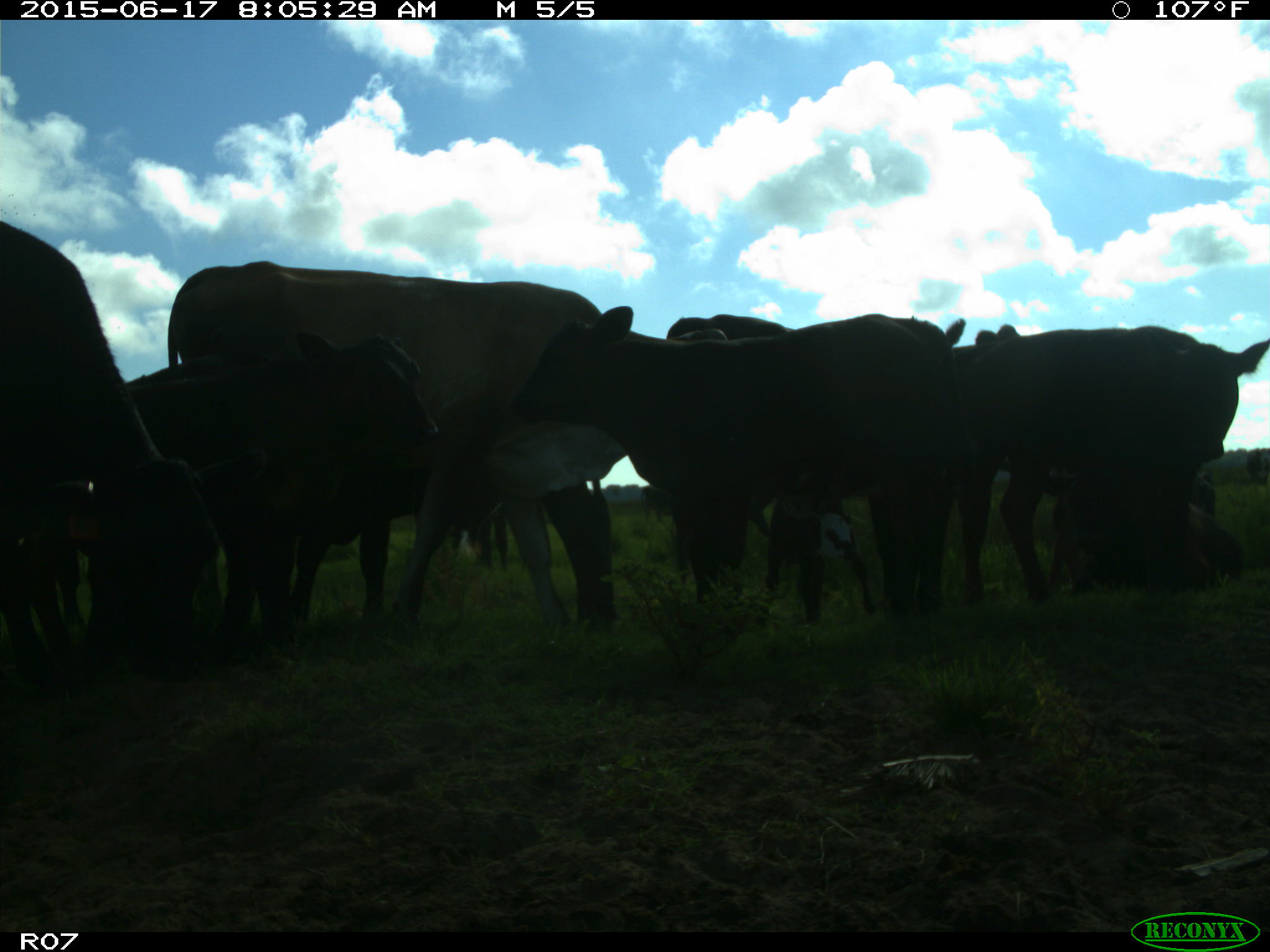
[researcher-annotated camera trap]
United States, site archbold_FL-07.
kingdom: Animalia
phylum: Chordata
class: Mammalia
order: Artiodactyla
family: Bovidae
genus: Bos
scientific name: Bos taurus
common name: domestic cow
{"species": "Bos taurus (domestic cow)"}